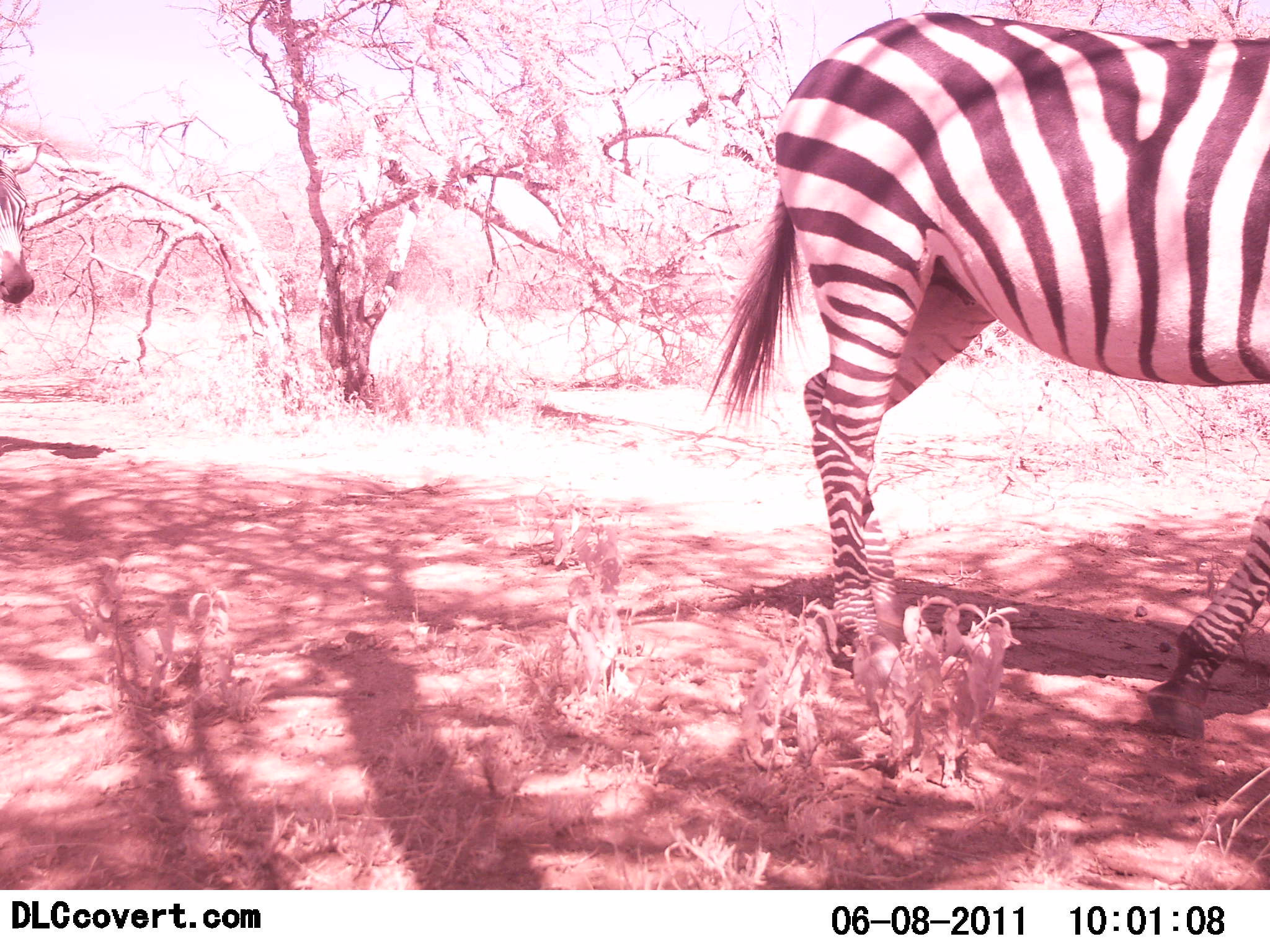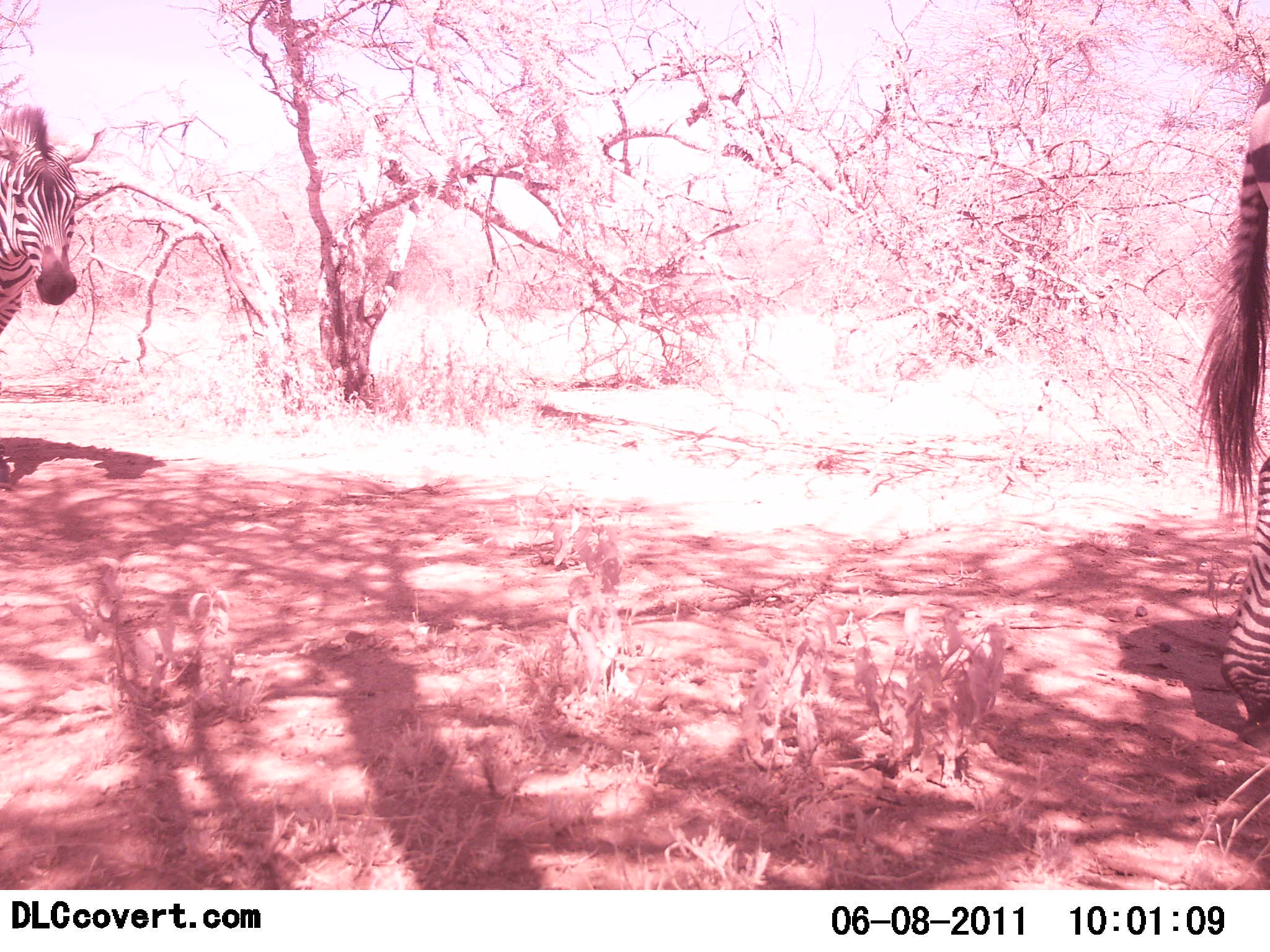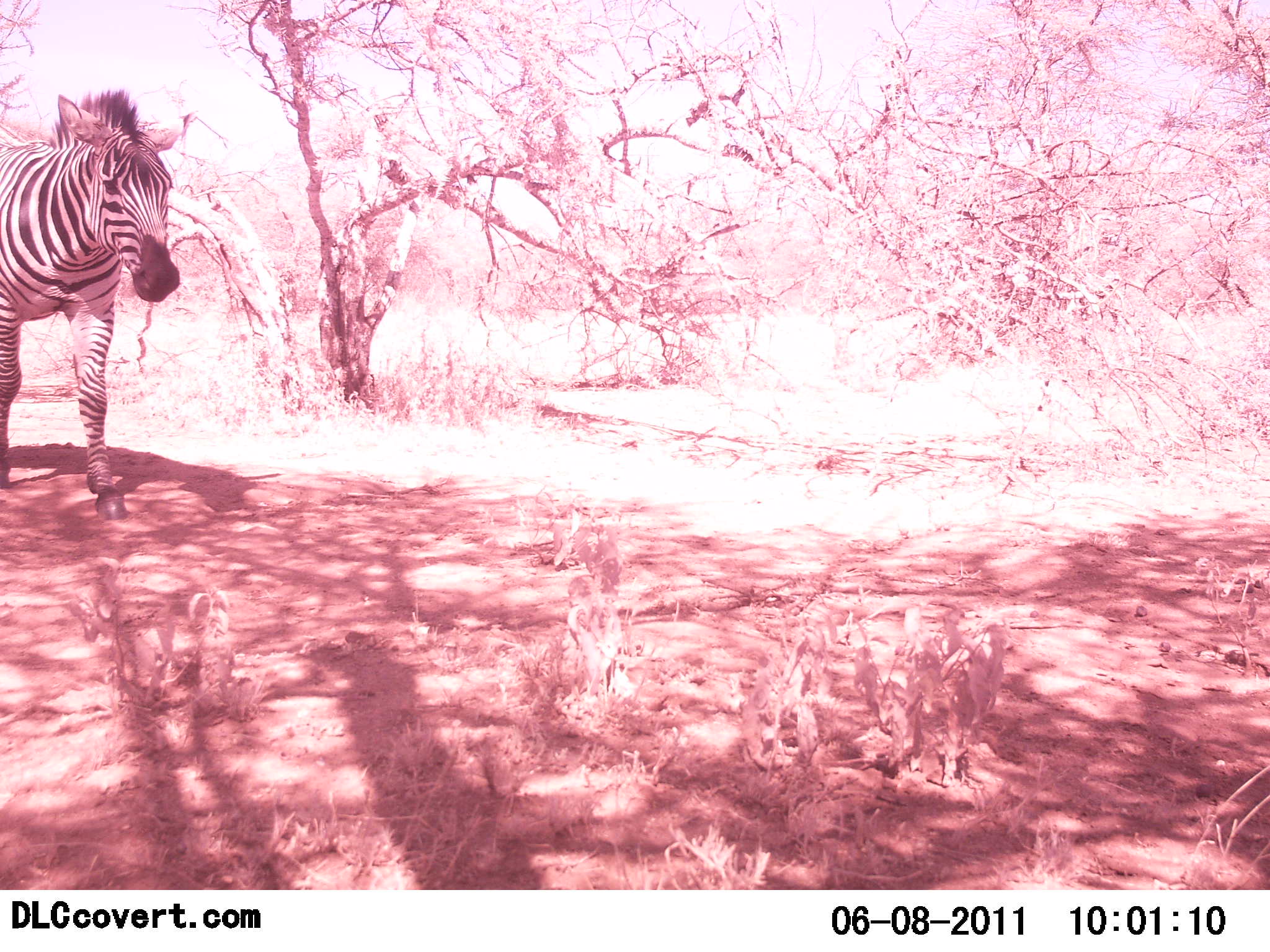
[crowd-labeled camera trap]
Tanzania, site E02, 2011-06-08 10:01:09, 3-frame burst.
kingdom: Animalia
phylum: Chordata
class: Mammalia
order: Perissodactyla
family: Equidae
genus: Equus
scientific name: Equus quagga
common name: plains zebra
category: zebra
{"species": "zebra (plains zebra) (Equus quagga)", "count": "2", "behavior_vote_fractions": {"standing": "7%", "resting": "0%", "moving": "93%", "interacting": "0%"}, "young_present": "0%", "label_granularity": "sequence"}